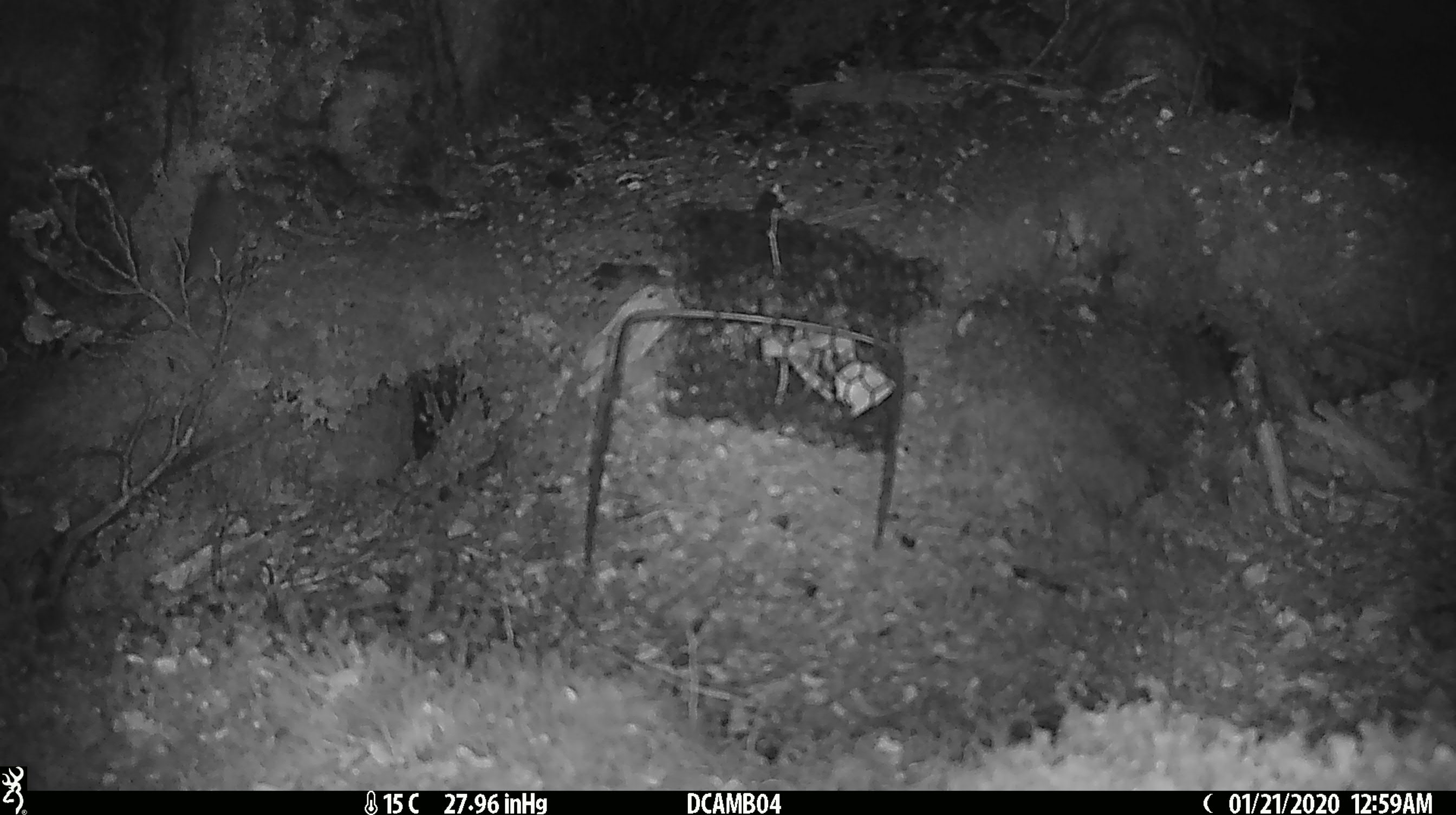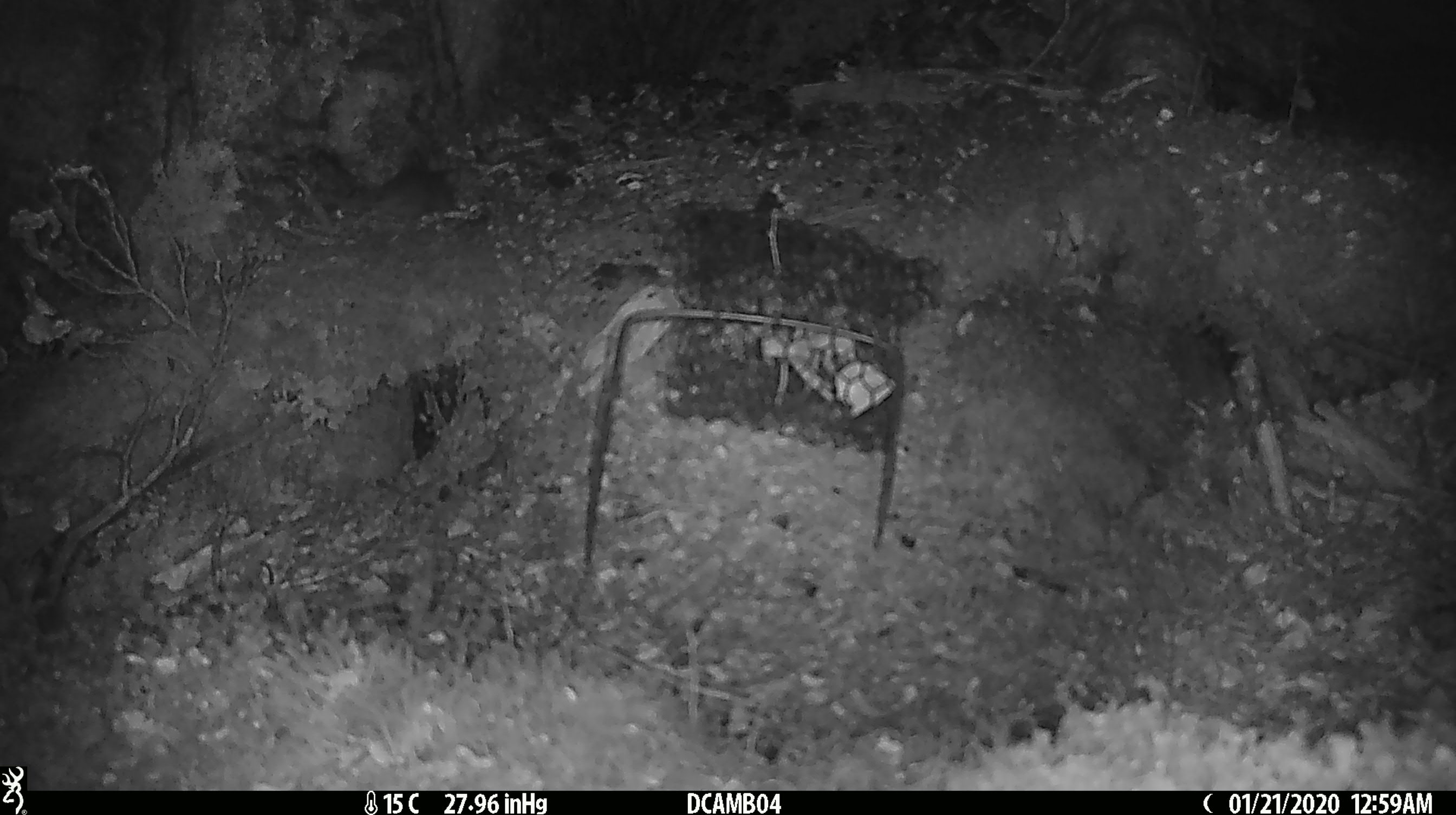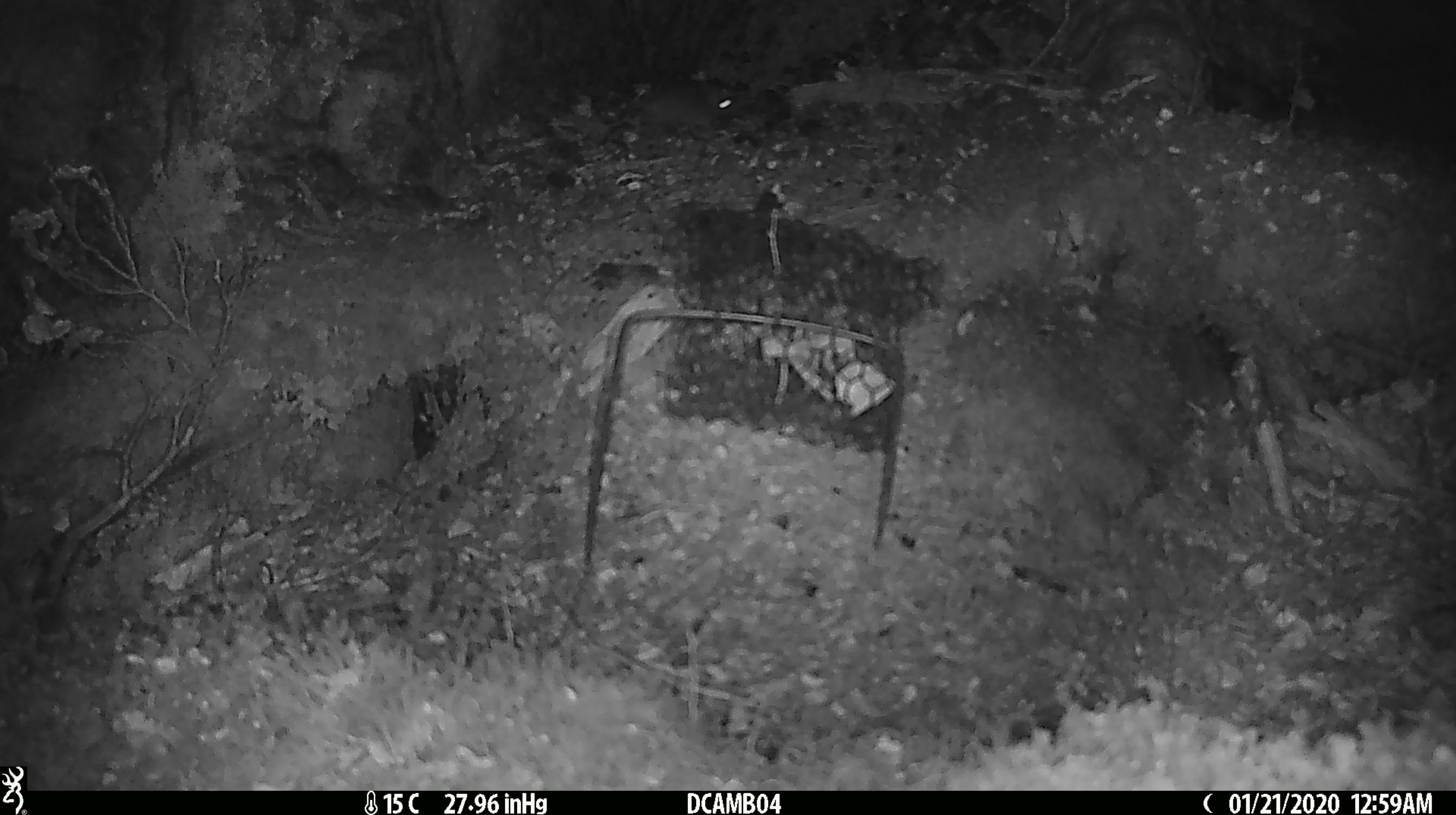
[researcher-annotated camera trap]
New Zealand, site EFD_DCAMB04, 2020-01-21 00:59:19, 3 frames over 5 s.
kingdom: Animalia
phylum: Chordata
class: Mammalia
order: Rodentia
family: Muridae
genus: Mus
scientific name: Mus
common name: mouse